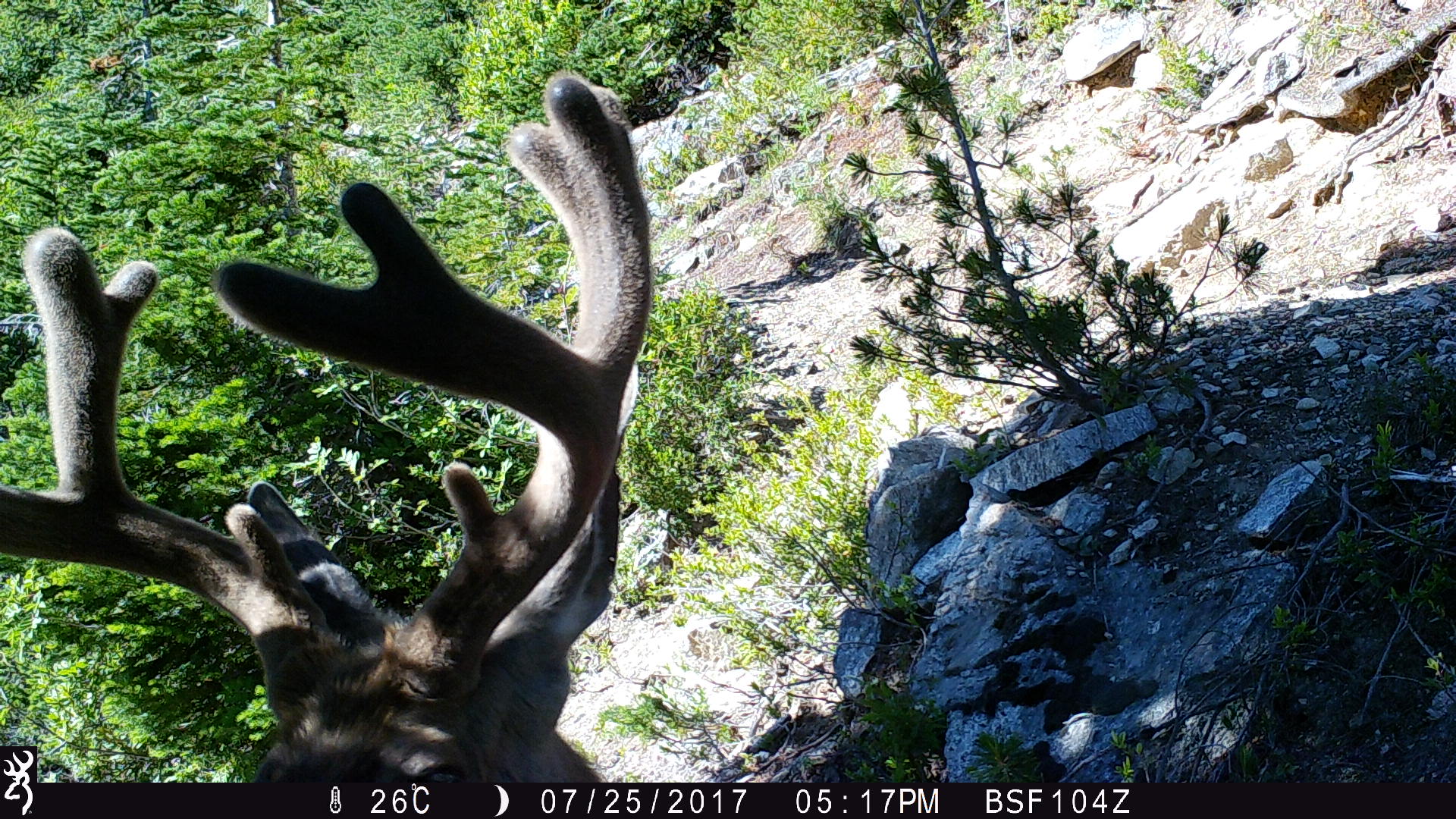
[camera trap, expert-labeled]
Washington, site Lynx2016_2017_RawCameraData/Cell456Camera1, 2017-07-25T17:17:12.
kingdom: Animalia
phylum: Chordata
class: Mammalia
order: Artiodactyla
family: Cervidae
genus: Odocoileus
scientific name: Odocoileus hemionus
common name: mule deer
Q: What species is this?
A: Odocoileus hemionus (mule deer).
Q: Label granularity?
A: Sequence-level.